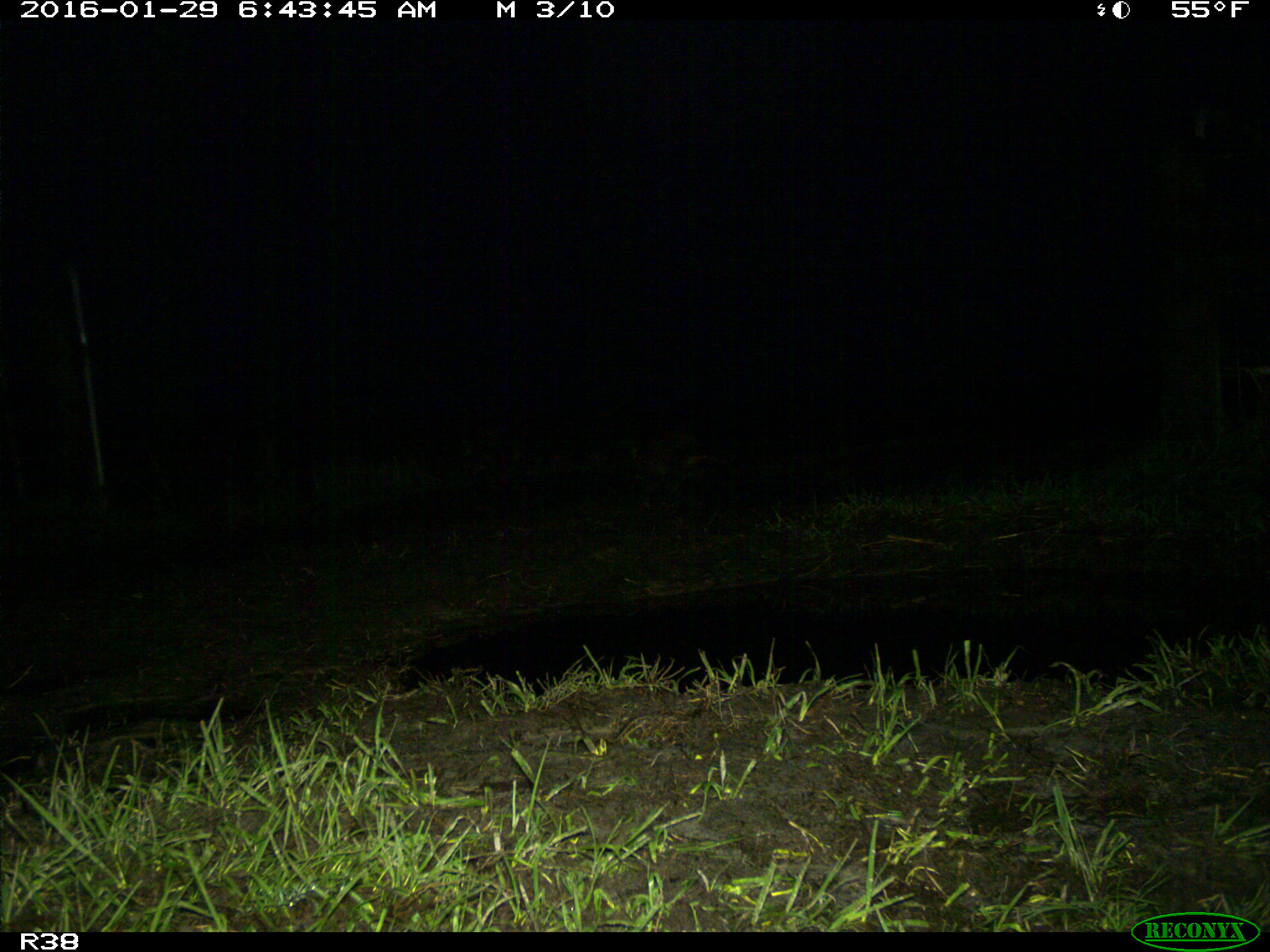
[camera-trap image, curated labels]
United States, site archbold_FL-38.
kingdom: Animalia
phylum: Chordata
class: Mammalia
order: Carnivora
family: Procyonidae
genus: Procyon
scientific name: Procyon lotor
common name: common raccoon